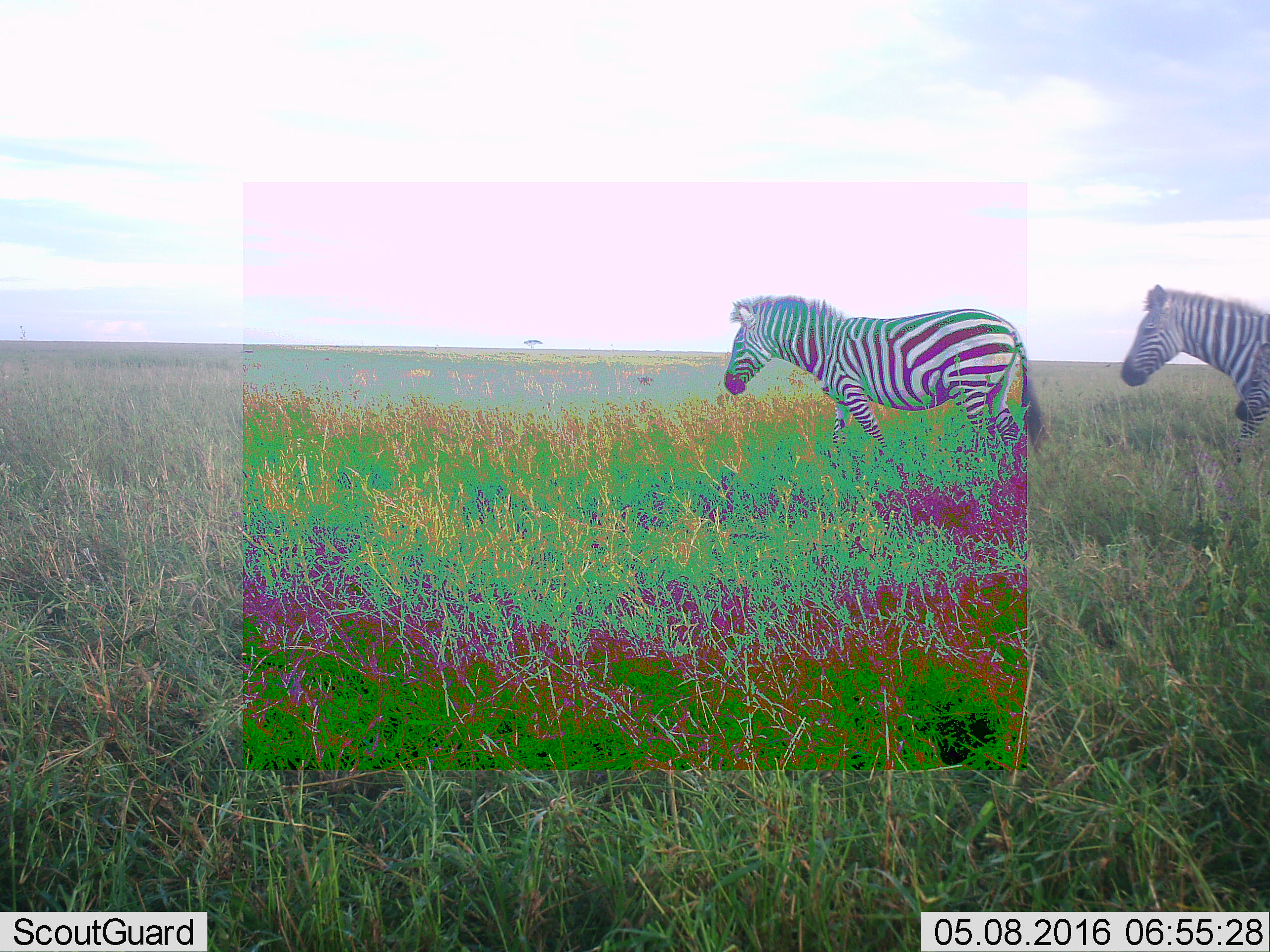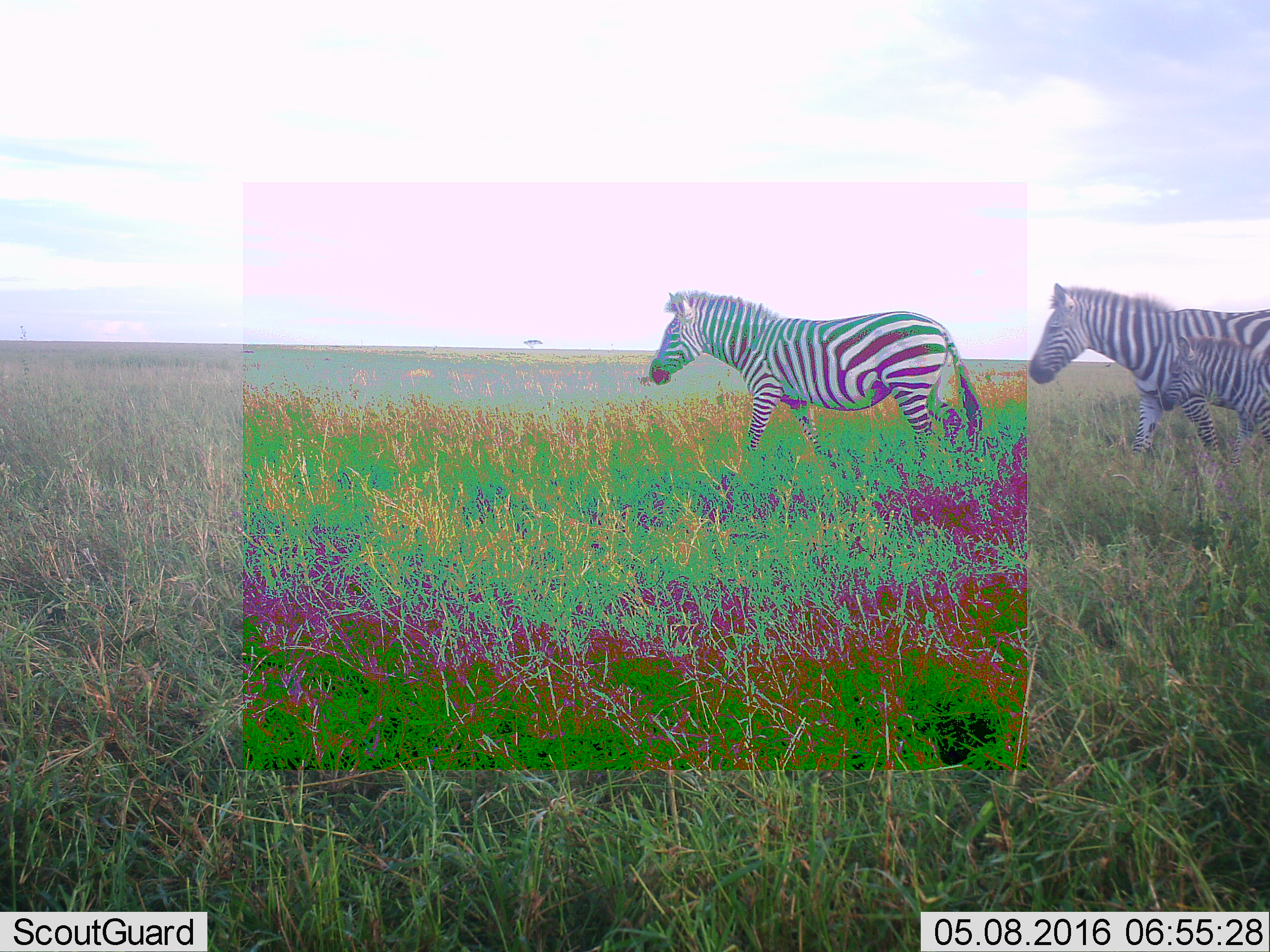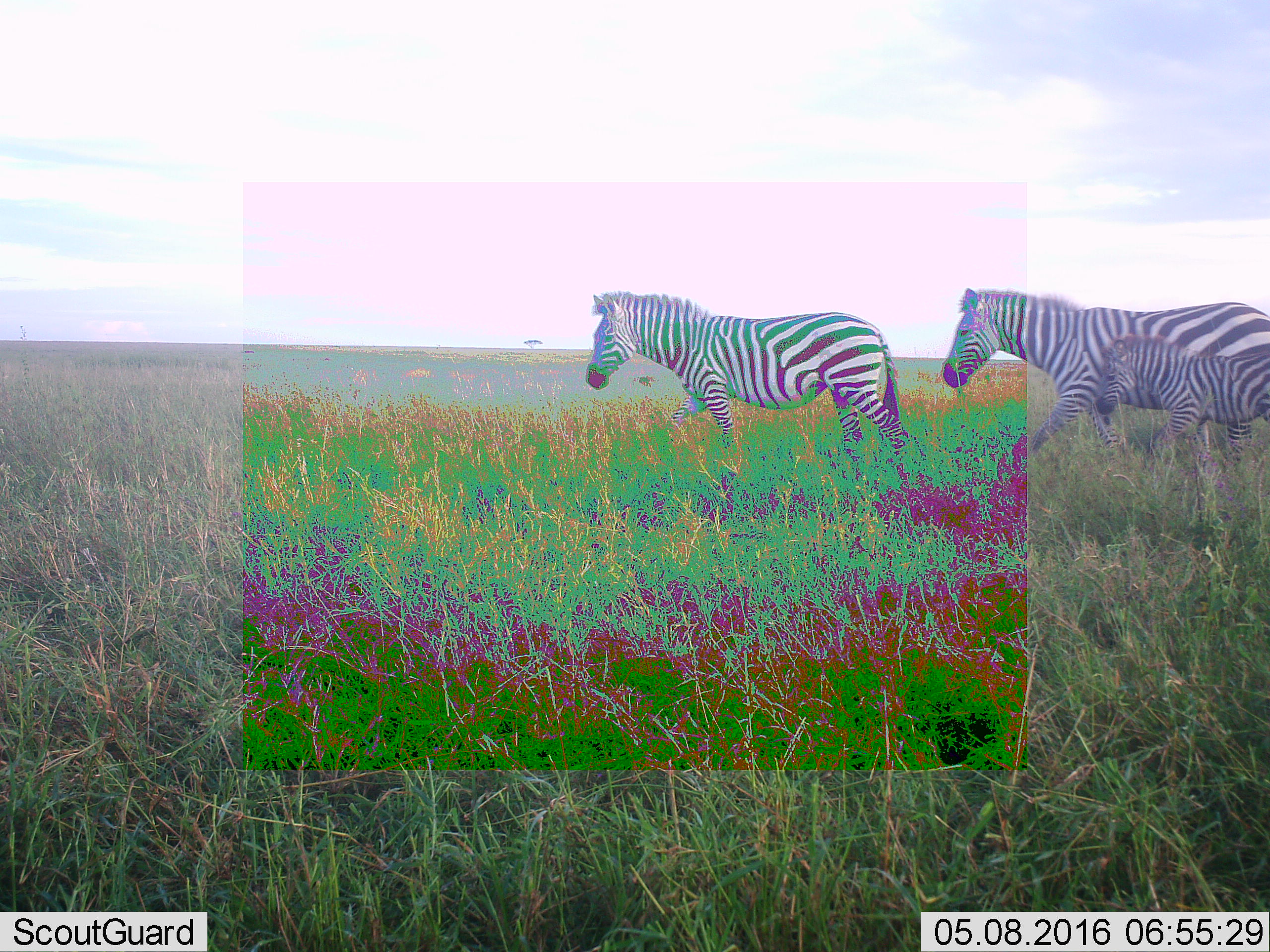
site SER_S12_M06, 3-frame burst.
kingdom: Animalia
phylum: Chordata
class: Mammalia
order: Perissodactyla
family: Equidae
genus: Equus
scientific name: Equus quagga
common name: plains zebra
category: zebraplains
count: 2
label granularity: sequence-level